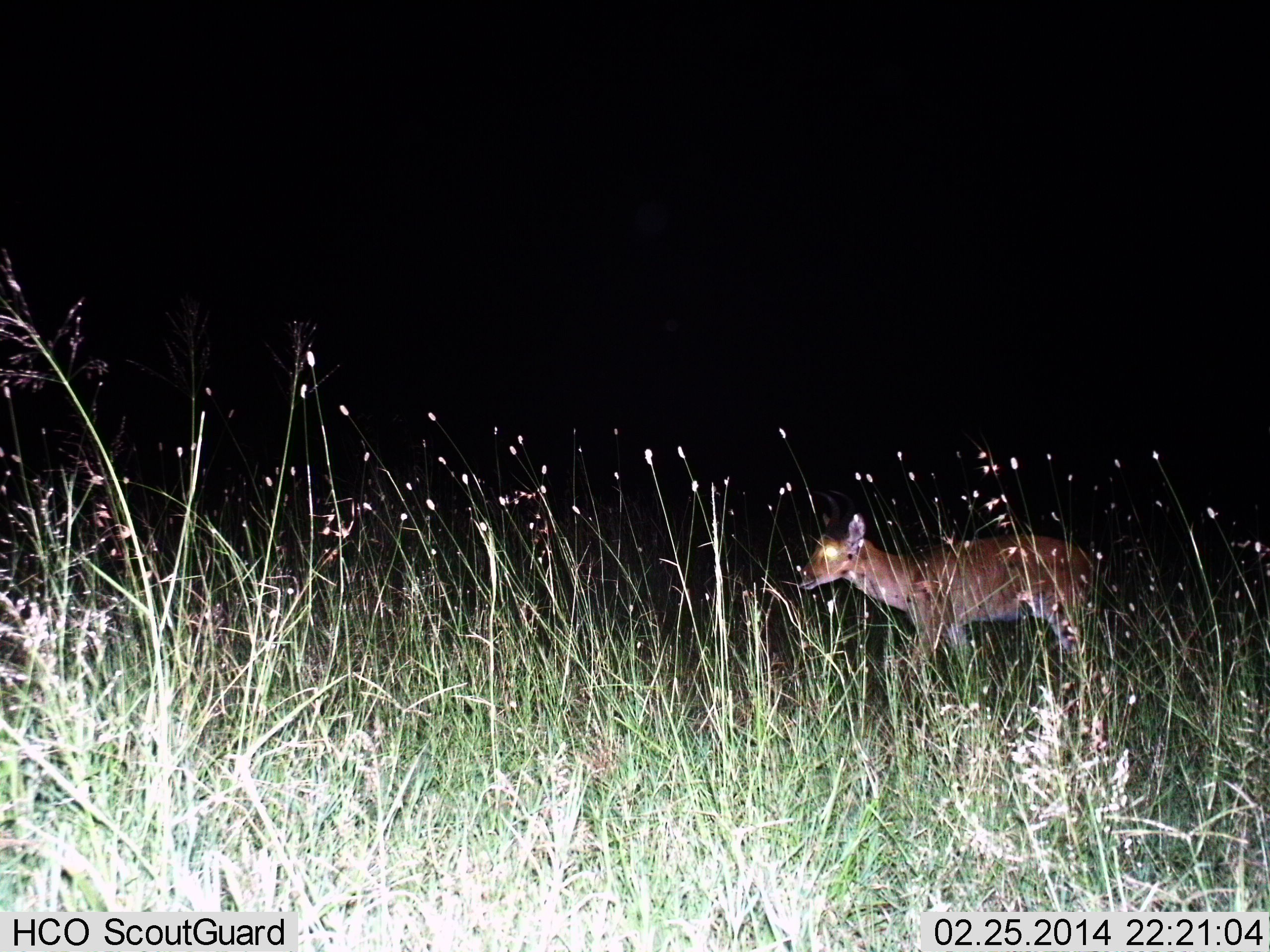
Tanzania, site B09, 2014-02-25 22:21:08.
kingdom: Animalia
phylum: Chordata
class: Mammalia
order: Artiodactyla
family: Bovidae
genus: Redunca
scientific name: Redunca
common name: reedbuck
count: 1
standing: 50%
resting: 0%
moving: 50%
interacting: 0%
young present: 0%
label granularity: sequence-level